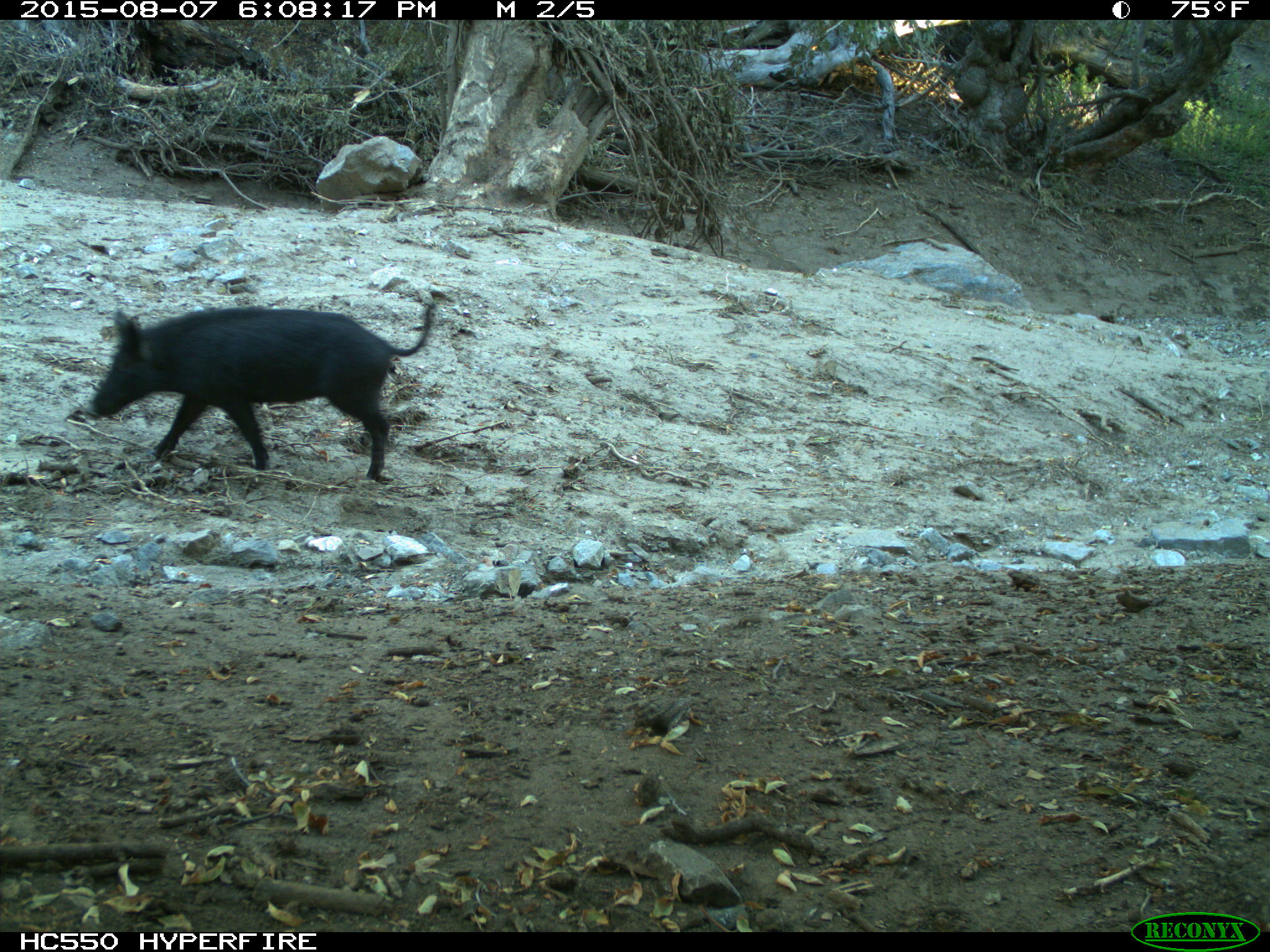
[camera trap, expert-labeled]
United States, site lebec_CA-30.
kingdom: Animalia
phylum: Chordata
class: Mammalia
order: Artiodactyla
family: Suidae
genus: Sus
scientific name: Sus scrofa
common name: wild boar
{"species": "Sus scrofa (wild boar)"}